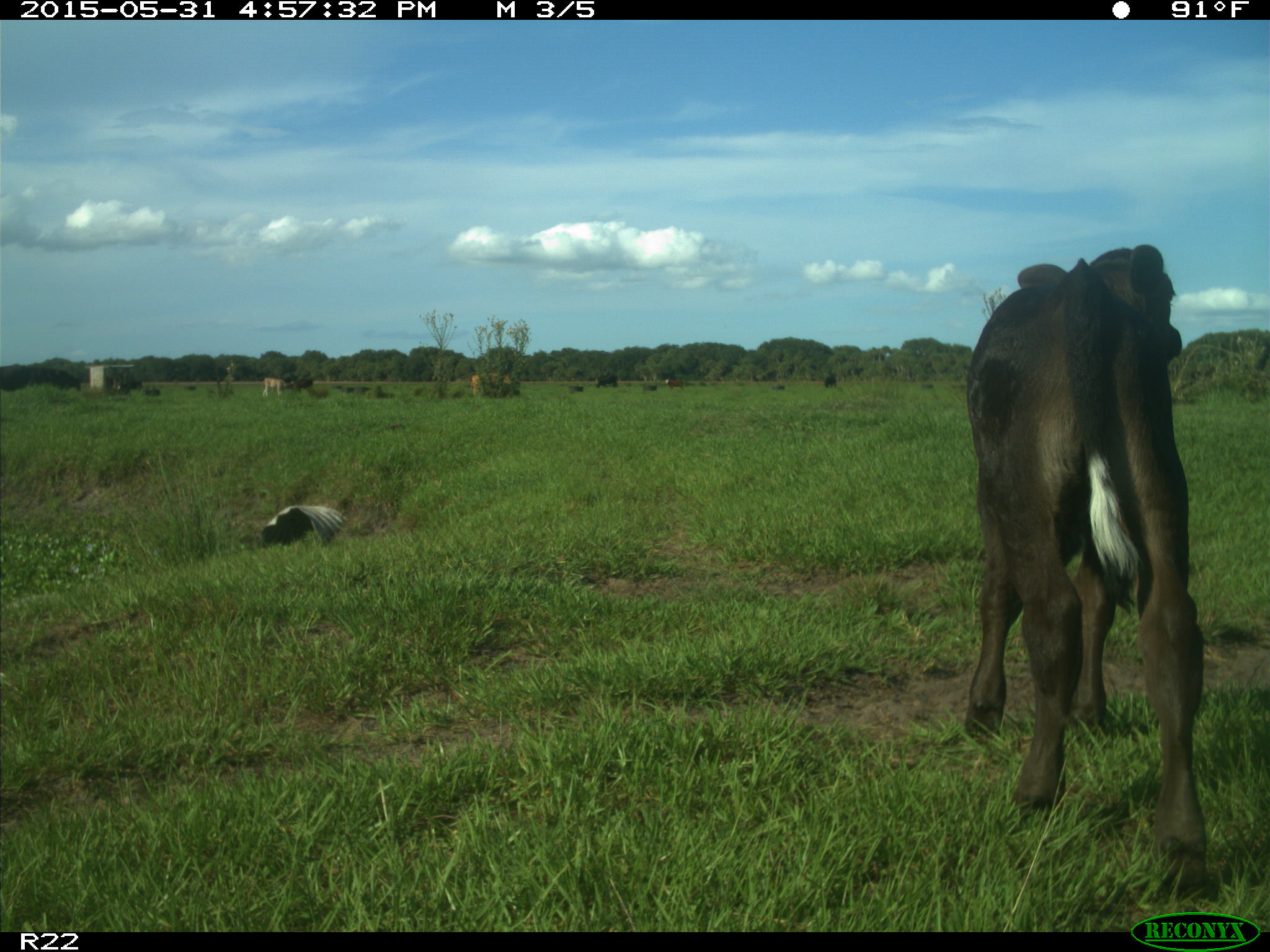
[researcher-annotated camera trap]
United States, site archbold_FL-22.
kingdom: Animalia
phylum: Chordata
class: Mammalia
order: Artiodactyla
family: Bovidae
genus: Bos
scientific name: Bos taurus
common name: domestic cow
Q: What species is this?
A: Bos taurus (domestic cow).